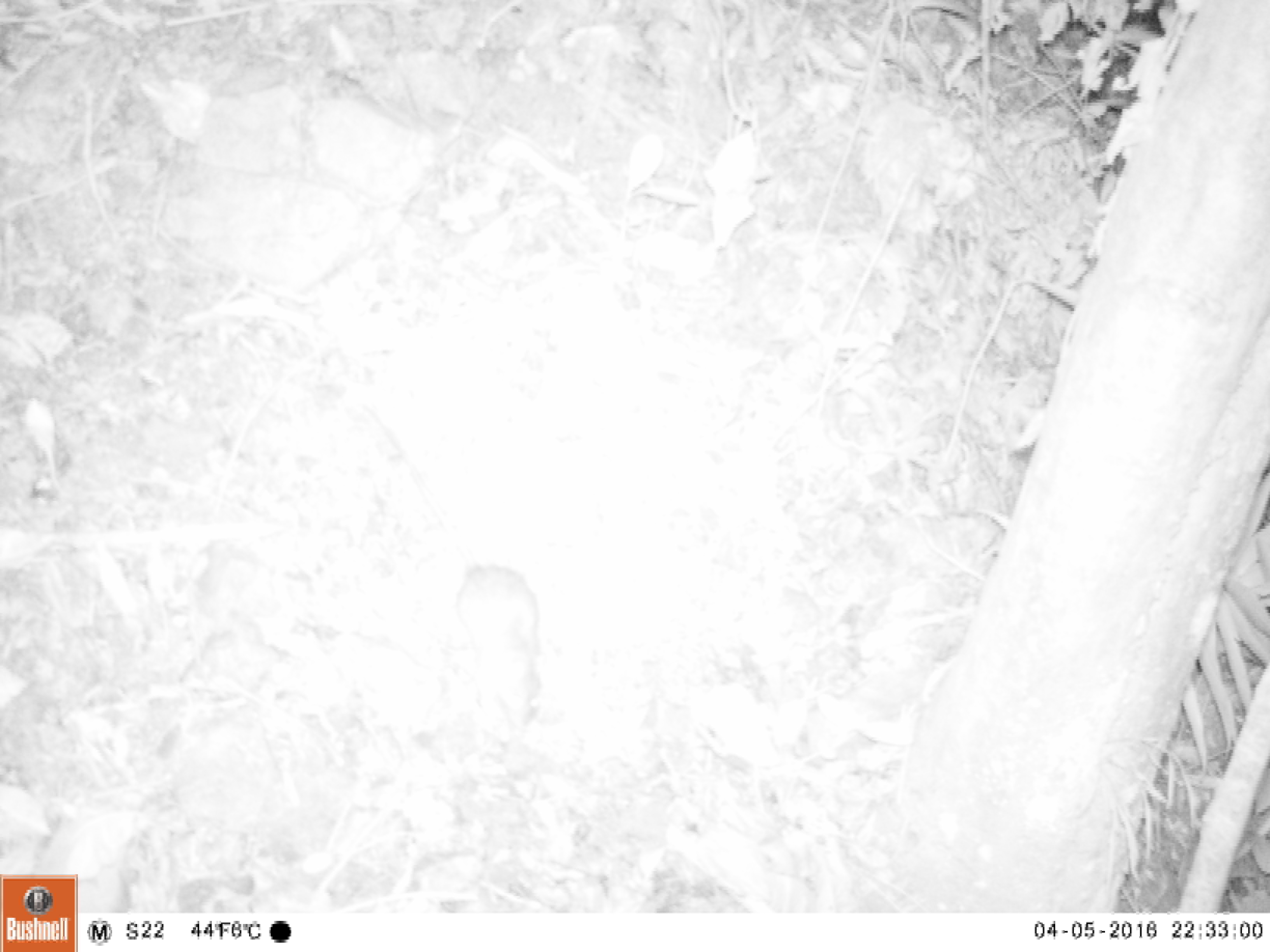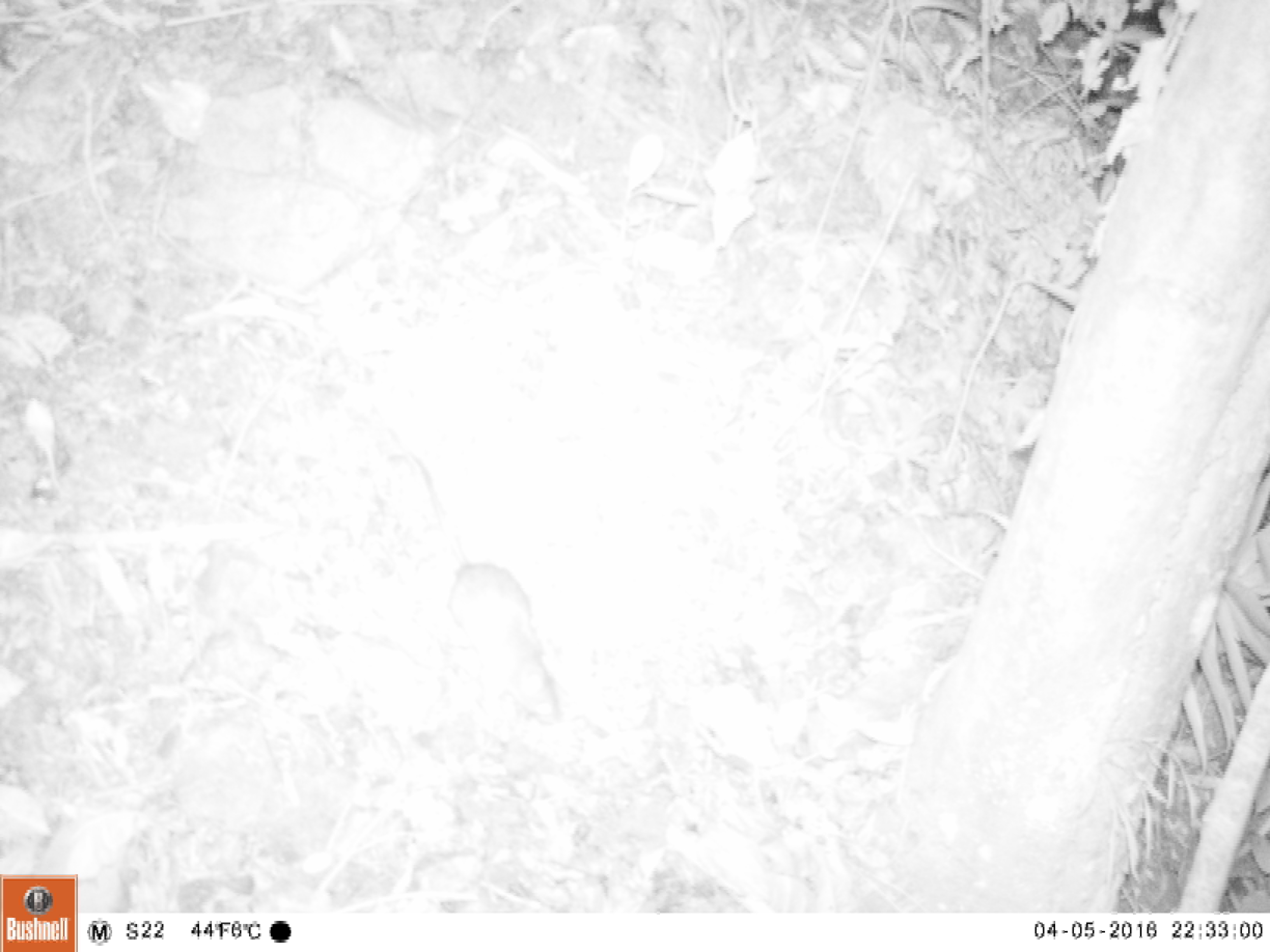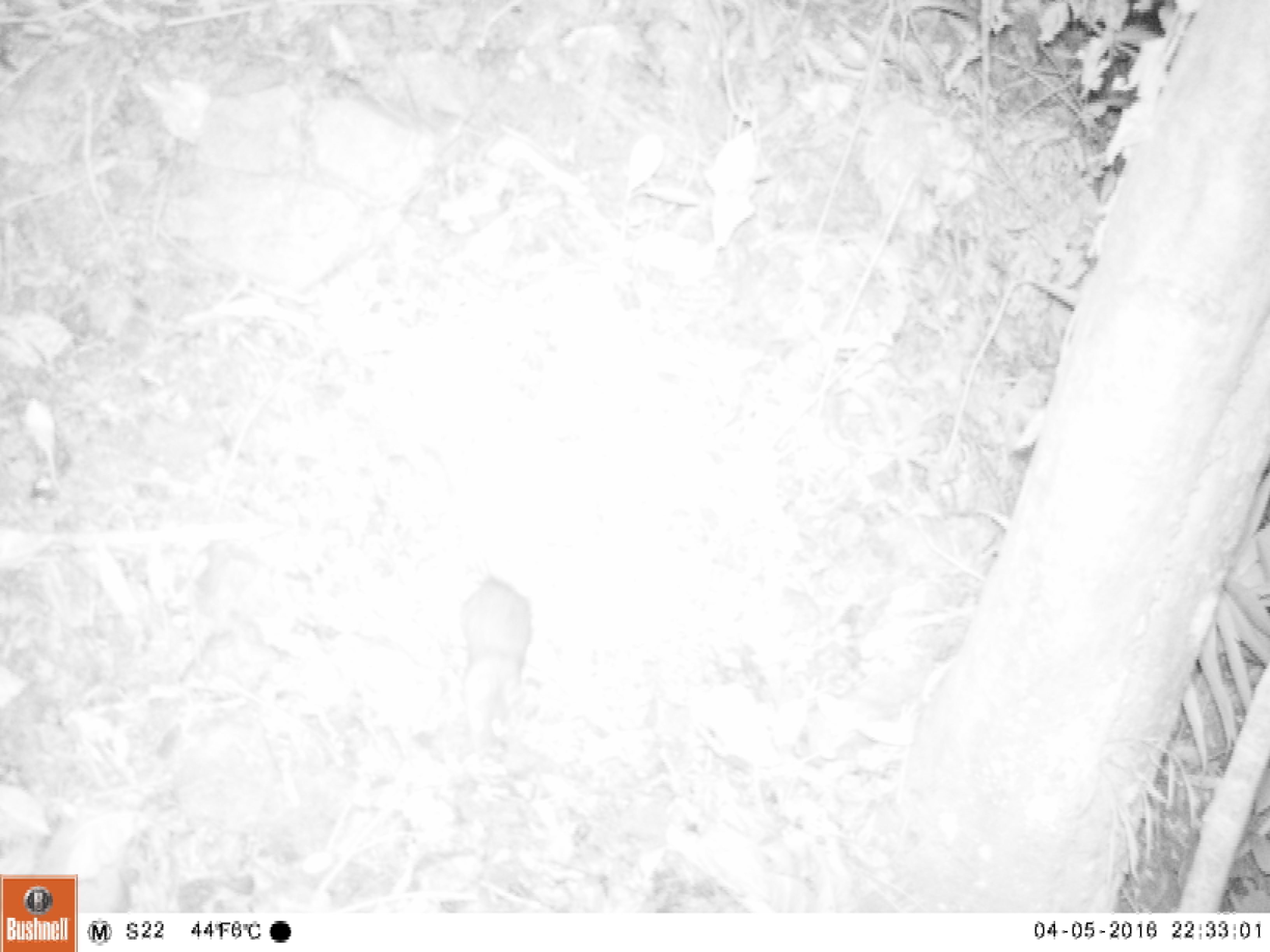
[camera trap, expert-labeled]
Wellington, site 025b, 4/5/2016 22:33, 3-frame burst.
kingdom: Animalia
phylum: Chordata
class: Mammalia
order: Rodentia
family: Muridae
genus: Rattus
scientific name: Rattus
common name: rat